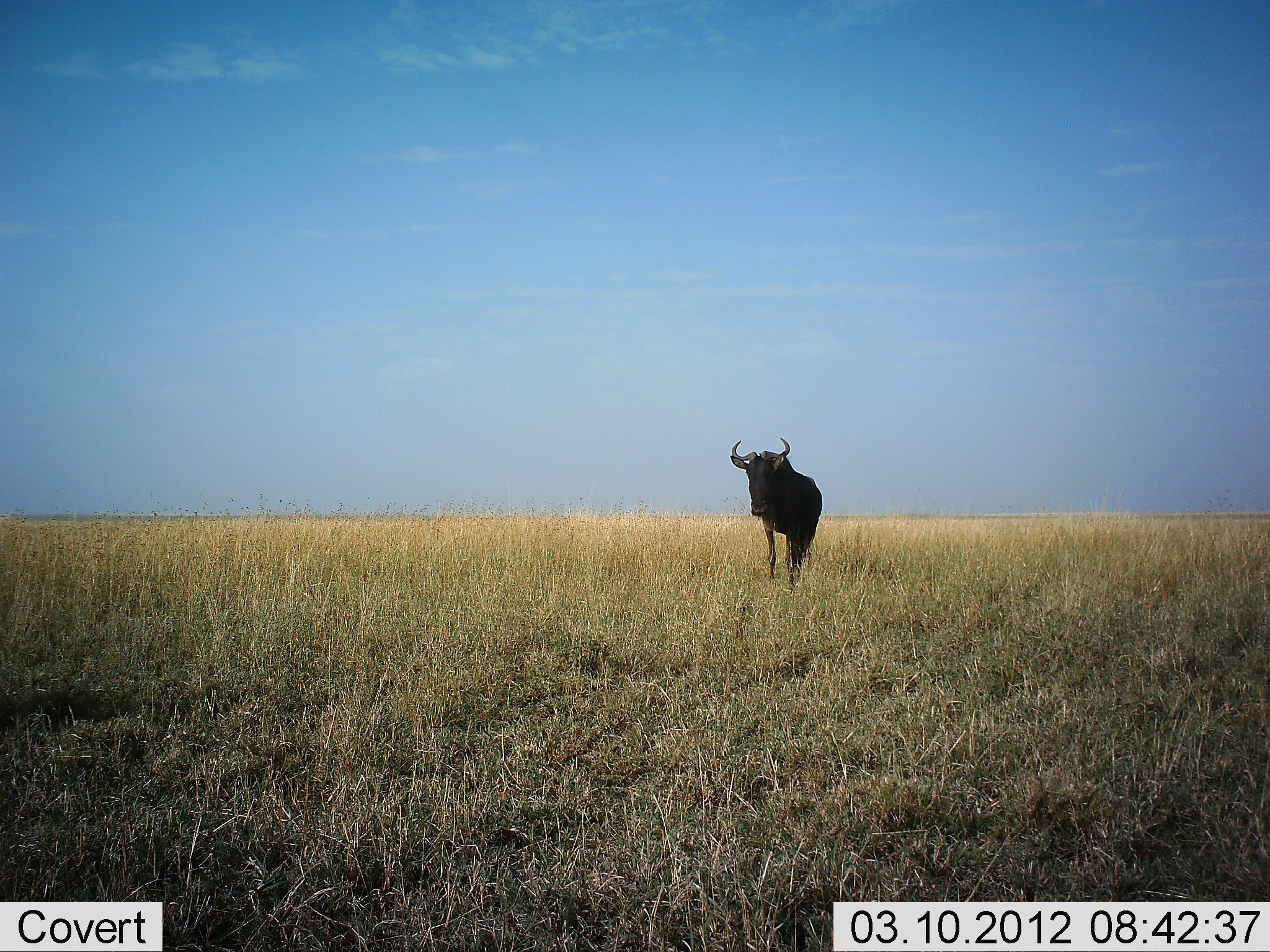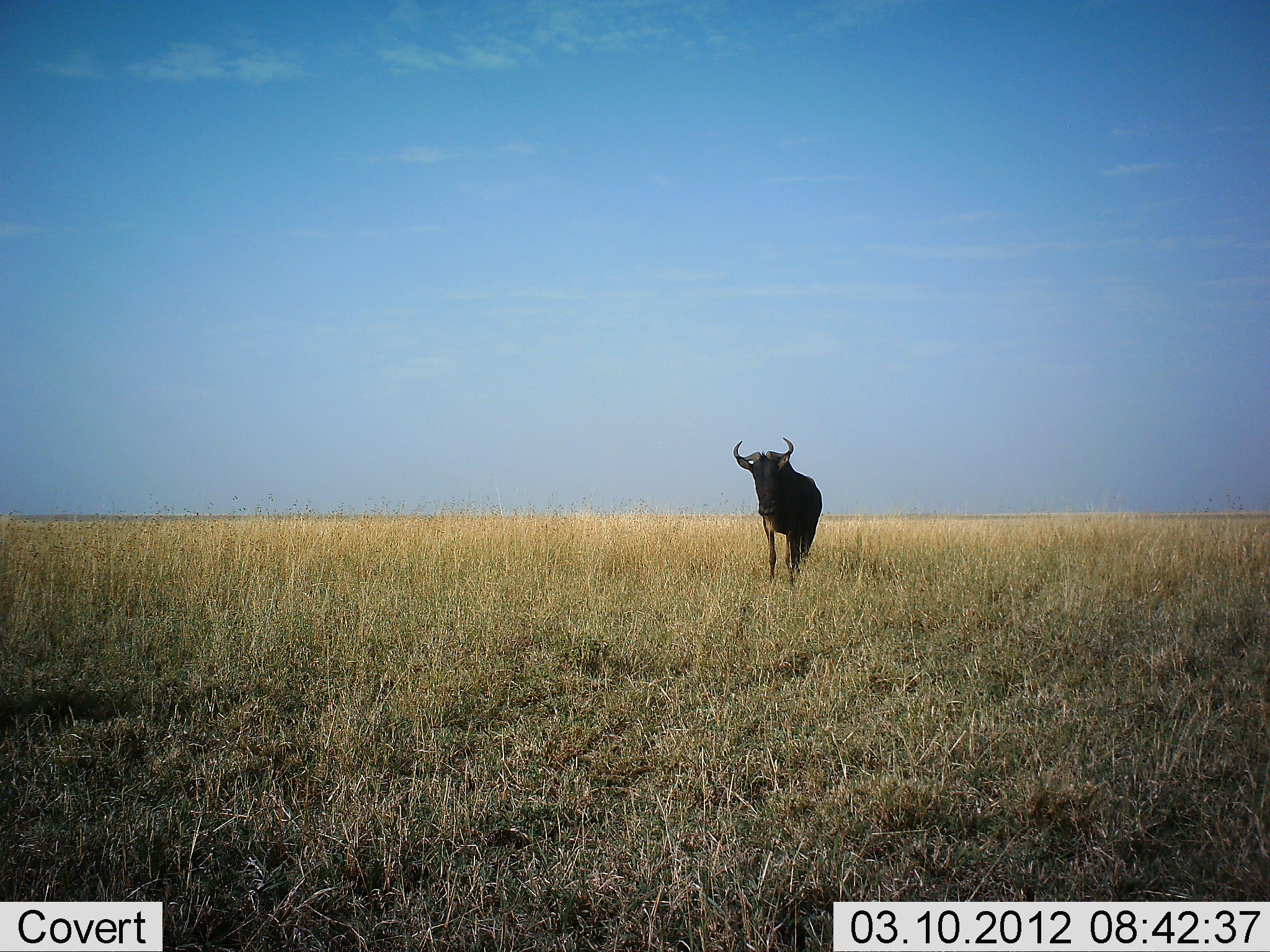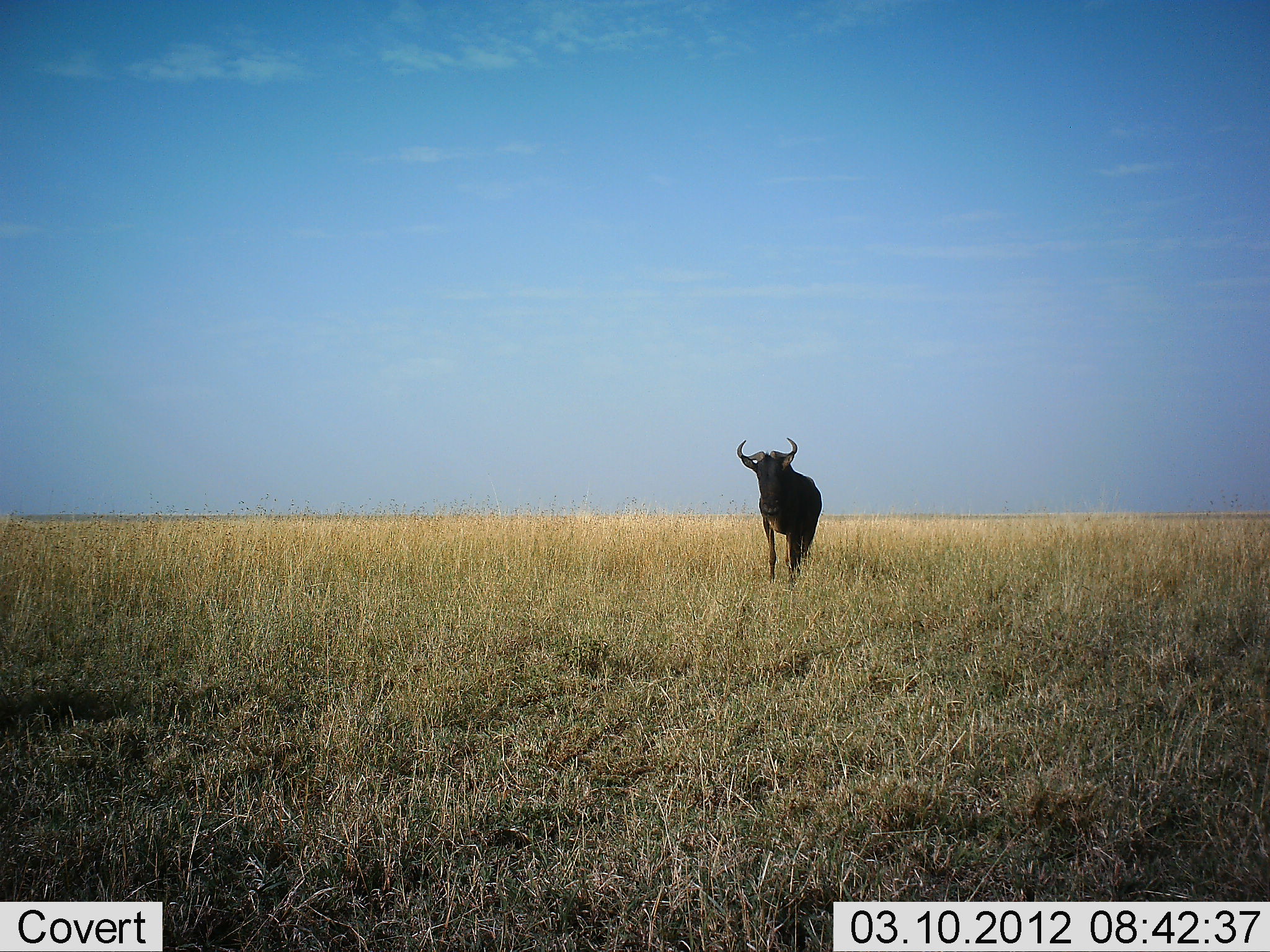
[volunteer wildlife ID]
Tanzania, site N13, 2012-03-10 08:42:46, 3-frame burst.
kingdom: Animalia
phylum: Chordata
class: Mammalia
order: Artiodactyla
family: Bovidae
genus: Connochaetes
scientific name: Connochaetes taurinus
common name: blue wildebeest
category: wildebeest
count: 1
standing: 100%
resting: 0%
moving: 0%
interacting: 0%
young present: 0%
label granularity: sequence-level